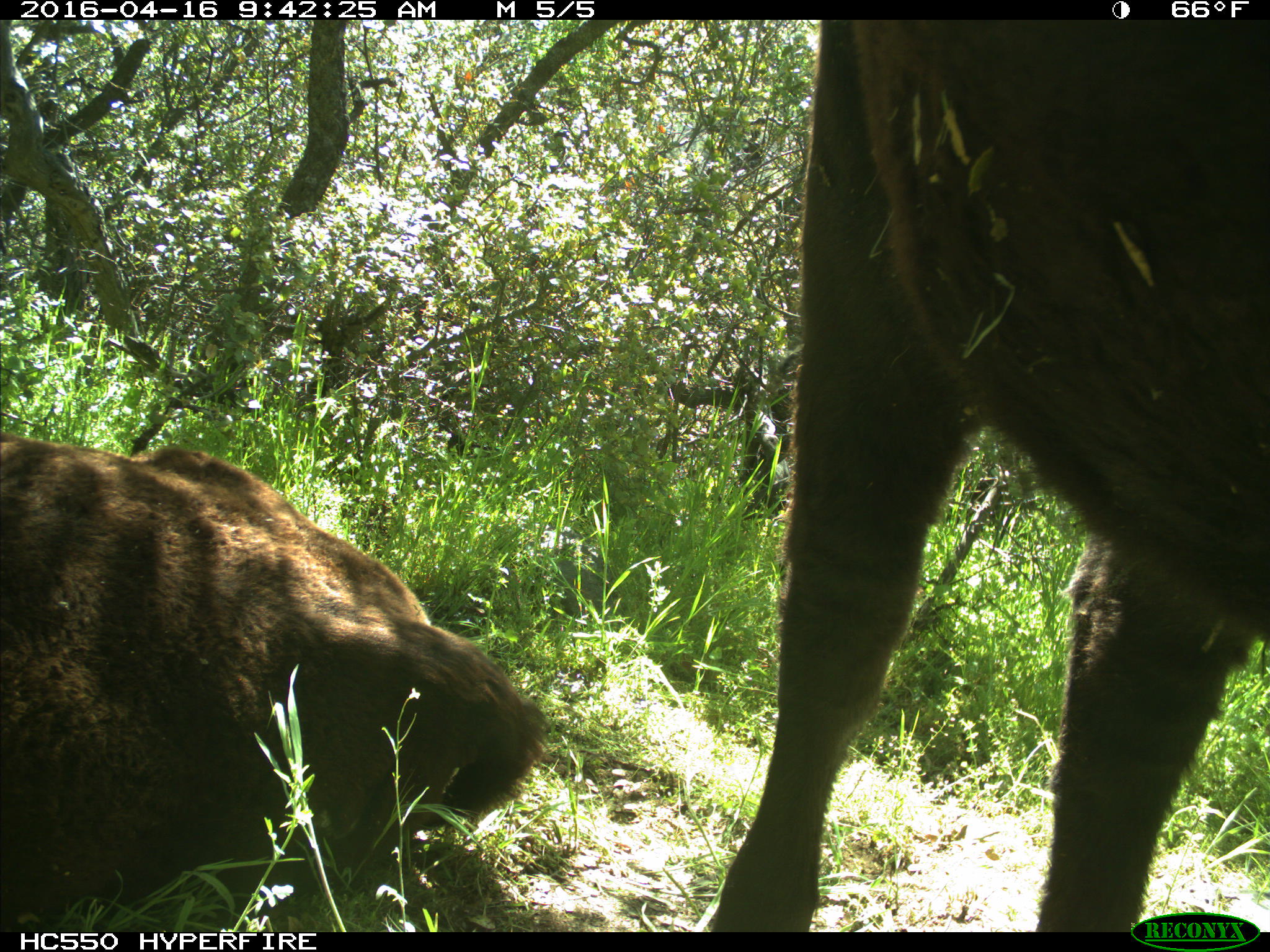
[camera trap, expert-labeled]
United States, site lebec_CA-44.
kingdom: Animalia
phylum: Chordata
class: Mammalia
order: Artiodactyla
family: Bovidae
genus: Bos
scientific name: Bos taurus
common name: domestic cow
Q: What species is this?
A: Bos taurus (domestic cow).